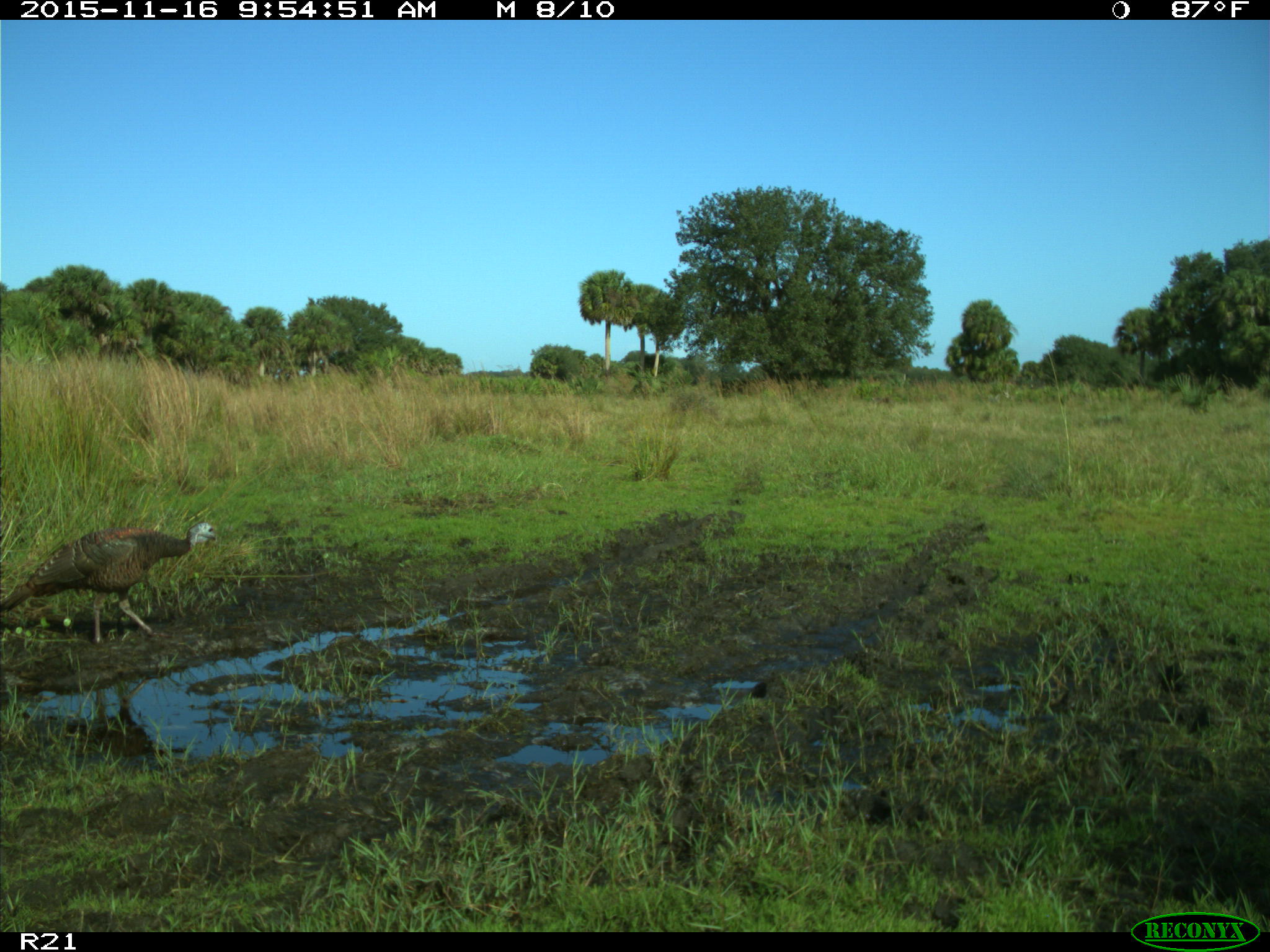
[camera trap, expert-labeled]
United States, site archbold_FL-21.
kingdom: Animalia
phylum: Chordata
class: Aves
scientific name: Aves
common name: birds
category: unidentified bird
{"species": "unidentified bird (birds) (Aves)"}